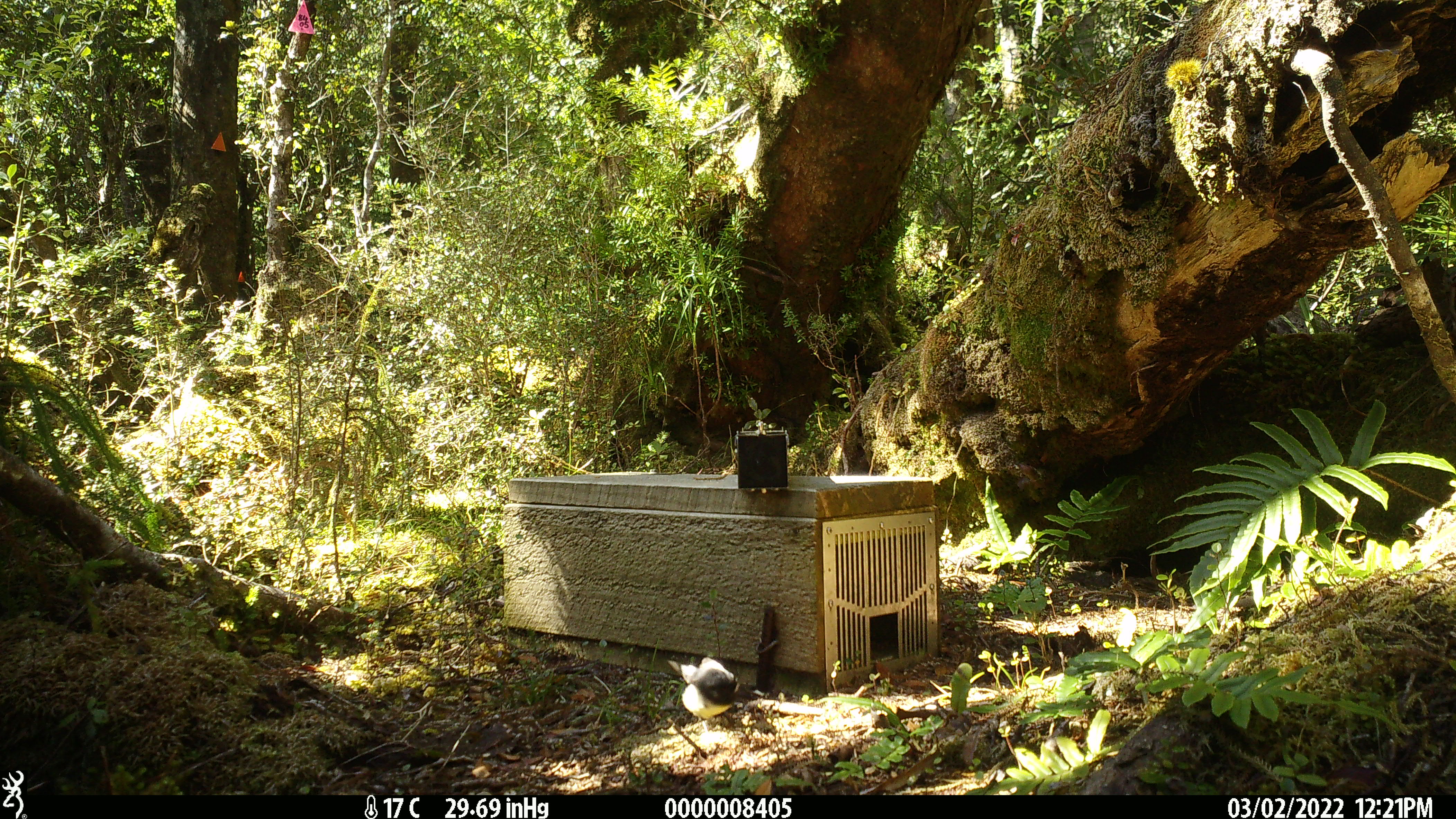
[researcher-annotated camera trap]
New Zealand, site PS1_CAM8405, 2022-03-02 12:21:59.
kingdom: Animalia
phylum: Chordata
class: Aves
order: Passeriformes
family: Petroicidae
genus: Petroica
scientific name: Petroica macrocephala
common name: tomtit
Tomtit (Petroica macrocephala).